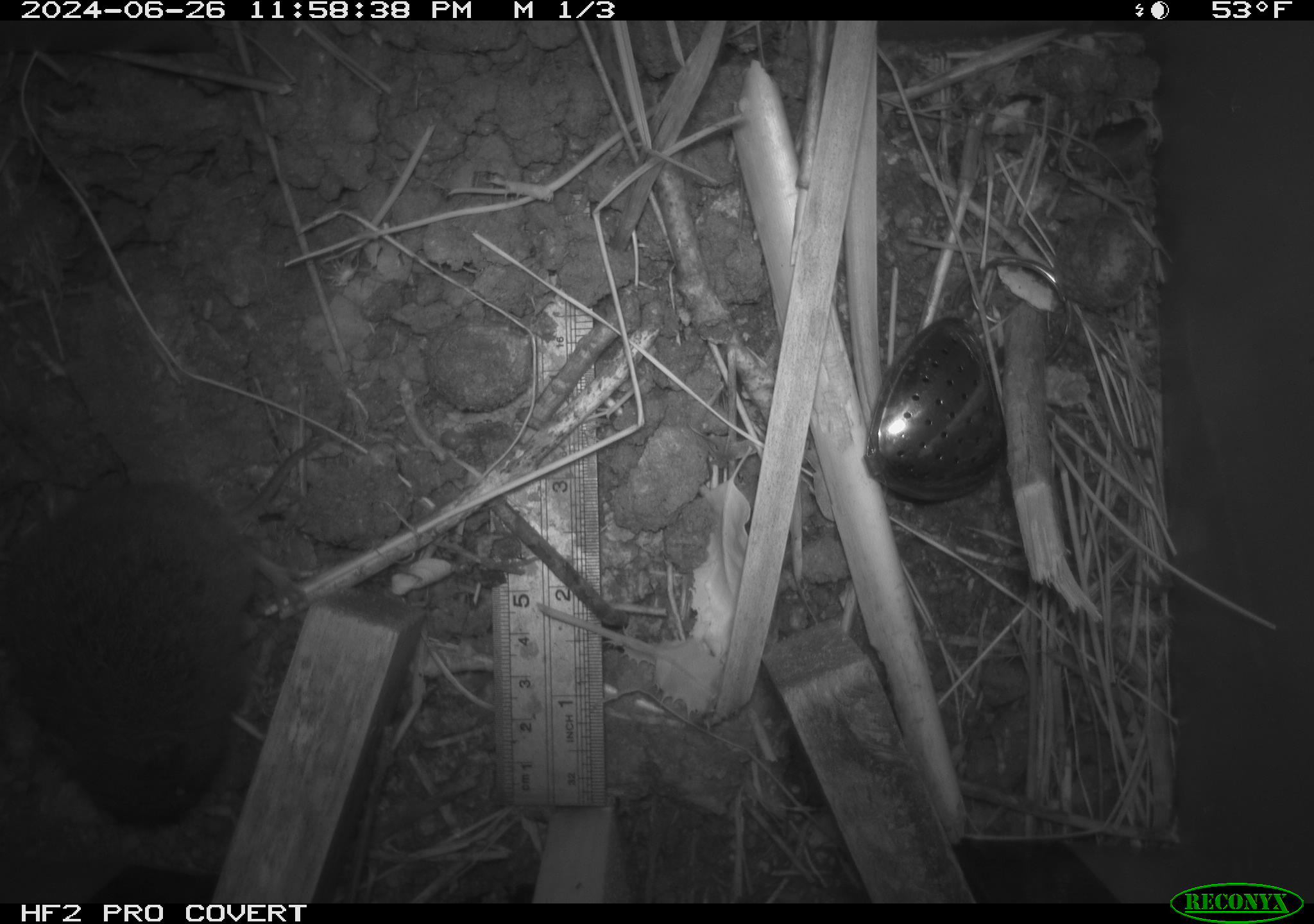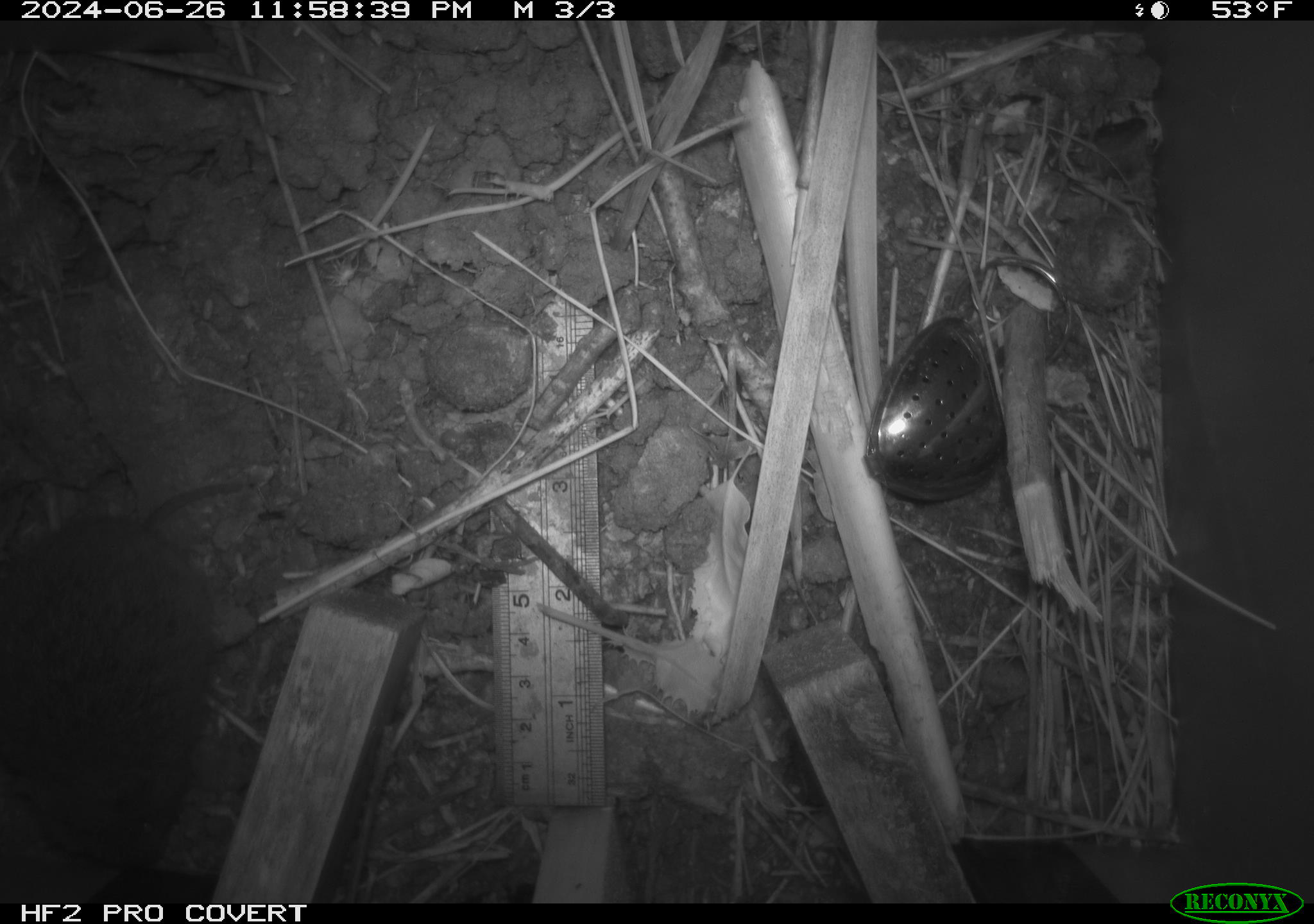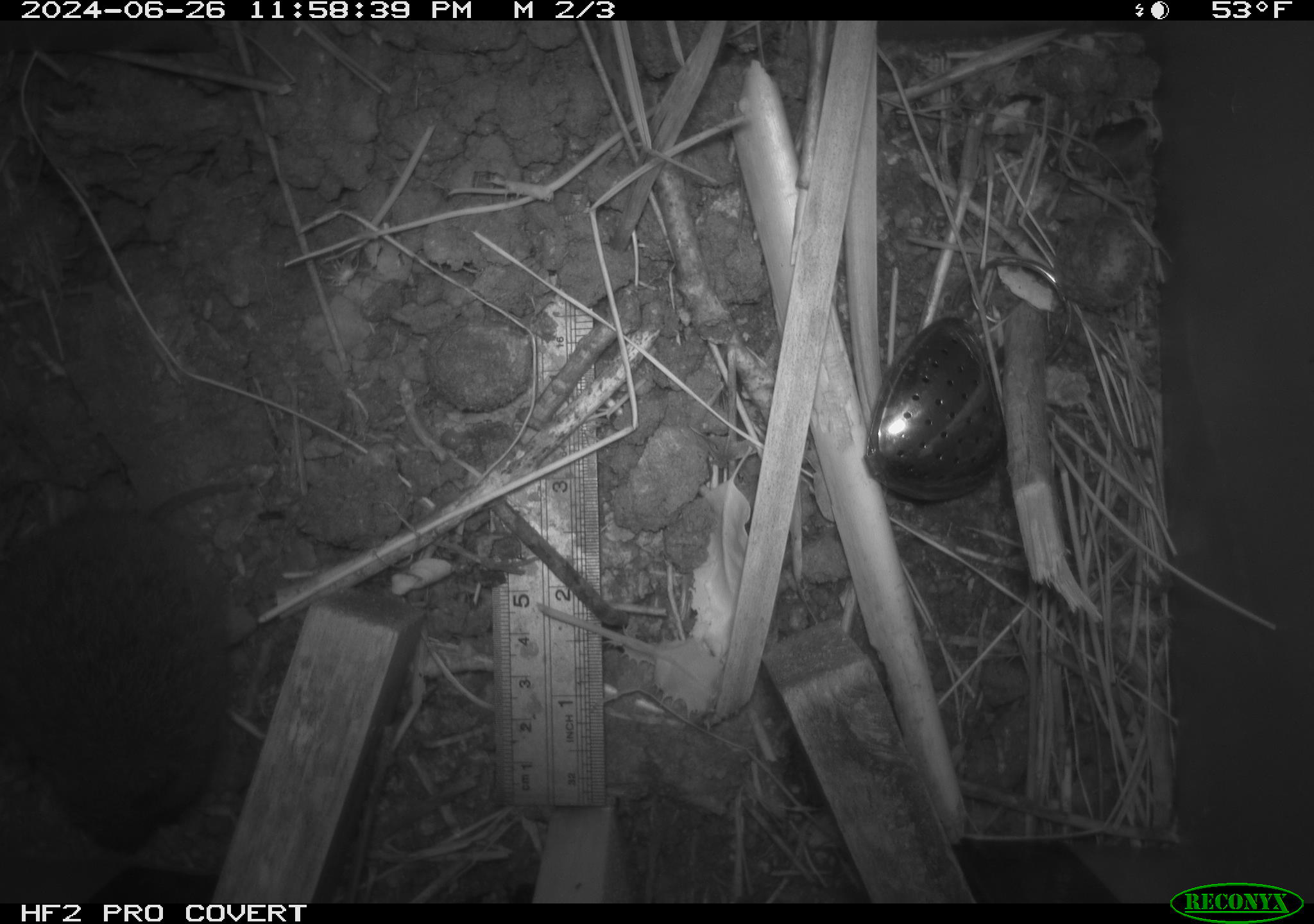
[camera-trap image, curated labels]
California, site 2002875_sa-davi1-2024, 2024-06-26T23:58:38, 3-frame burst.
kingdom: Animalia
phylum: Chordata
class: Mammalia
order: Rodentia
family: Cricetidae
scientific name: Arvicolinae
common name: voles, lemmings, and muskrats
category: arvicolinae subfamily